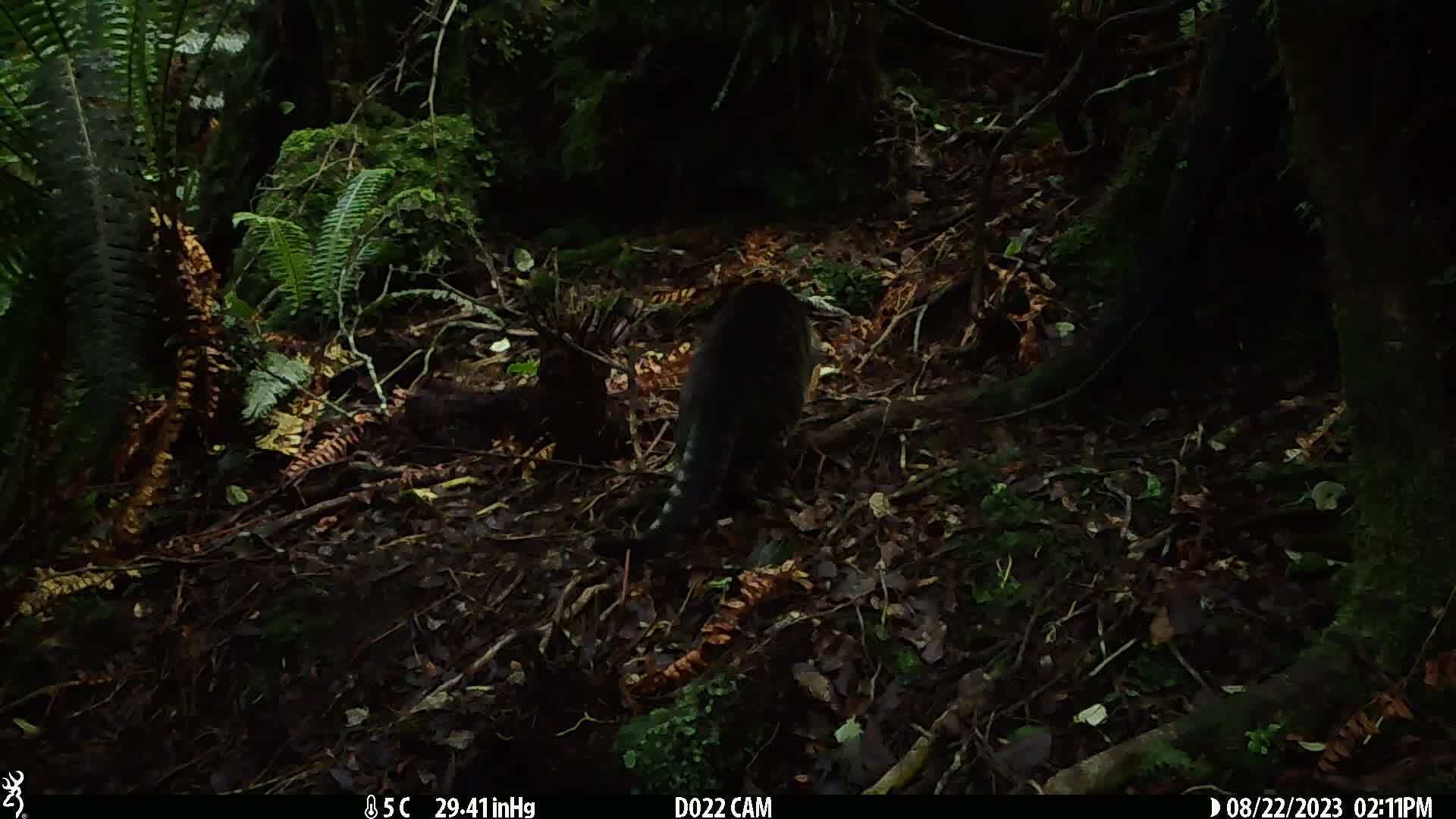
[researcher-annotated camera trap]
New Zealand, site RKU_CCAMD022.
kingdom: Animalia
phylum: Chordata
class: Mammalia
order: Carnivora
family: Felidae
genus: Felis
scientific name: Felis catus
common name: domestic cat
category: cat